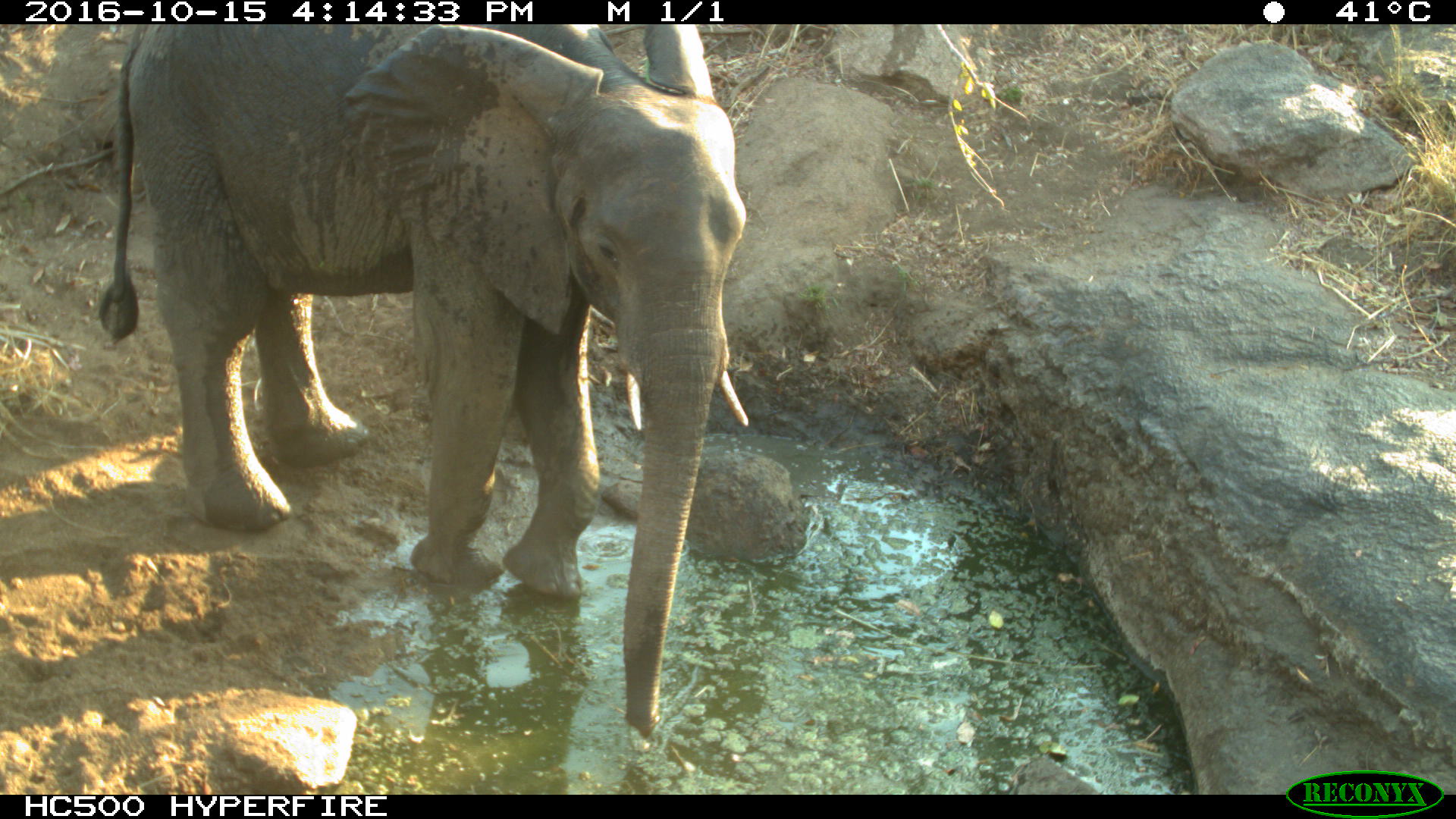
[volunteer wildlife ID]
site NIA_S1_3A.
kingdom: Animalia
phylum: Chordata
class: Mammalia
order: Proboscidea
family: Elephantidae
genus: Loxodonta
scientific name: Loxodonta africana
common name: african bush elephant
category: elephant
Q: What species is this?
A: Elephant (african bush elephant) (Loxodonta africana).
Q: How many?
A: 1.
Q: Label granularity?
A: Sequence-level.